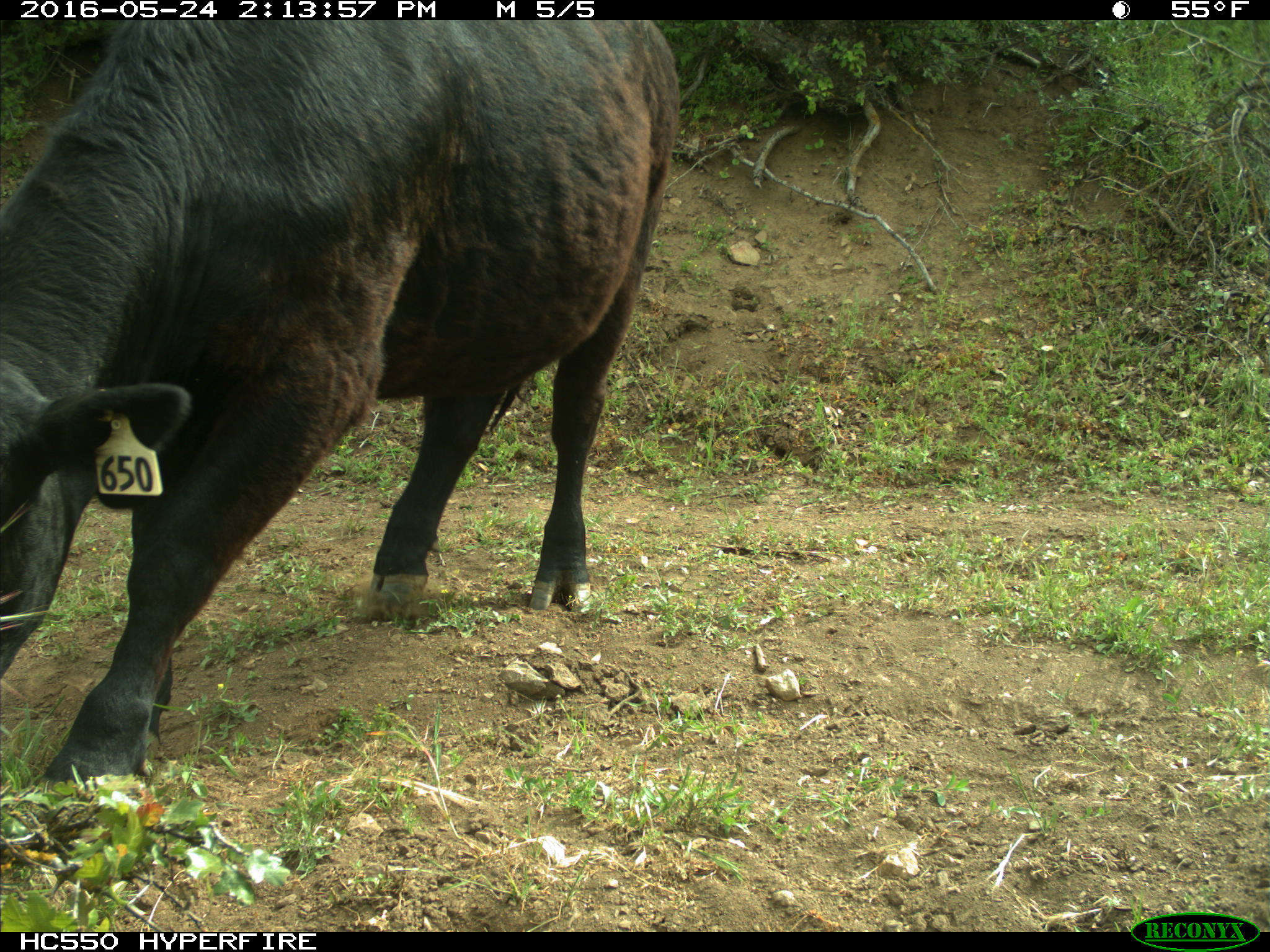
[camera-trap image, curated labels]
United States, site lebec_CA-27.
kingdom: Animalia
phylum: Chordata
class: Mammalia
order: Artiodactyla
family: Bovidae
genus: Bos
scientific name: Bos taurus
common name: domestic cow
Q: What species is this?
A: Bos taurus (domestic cow).